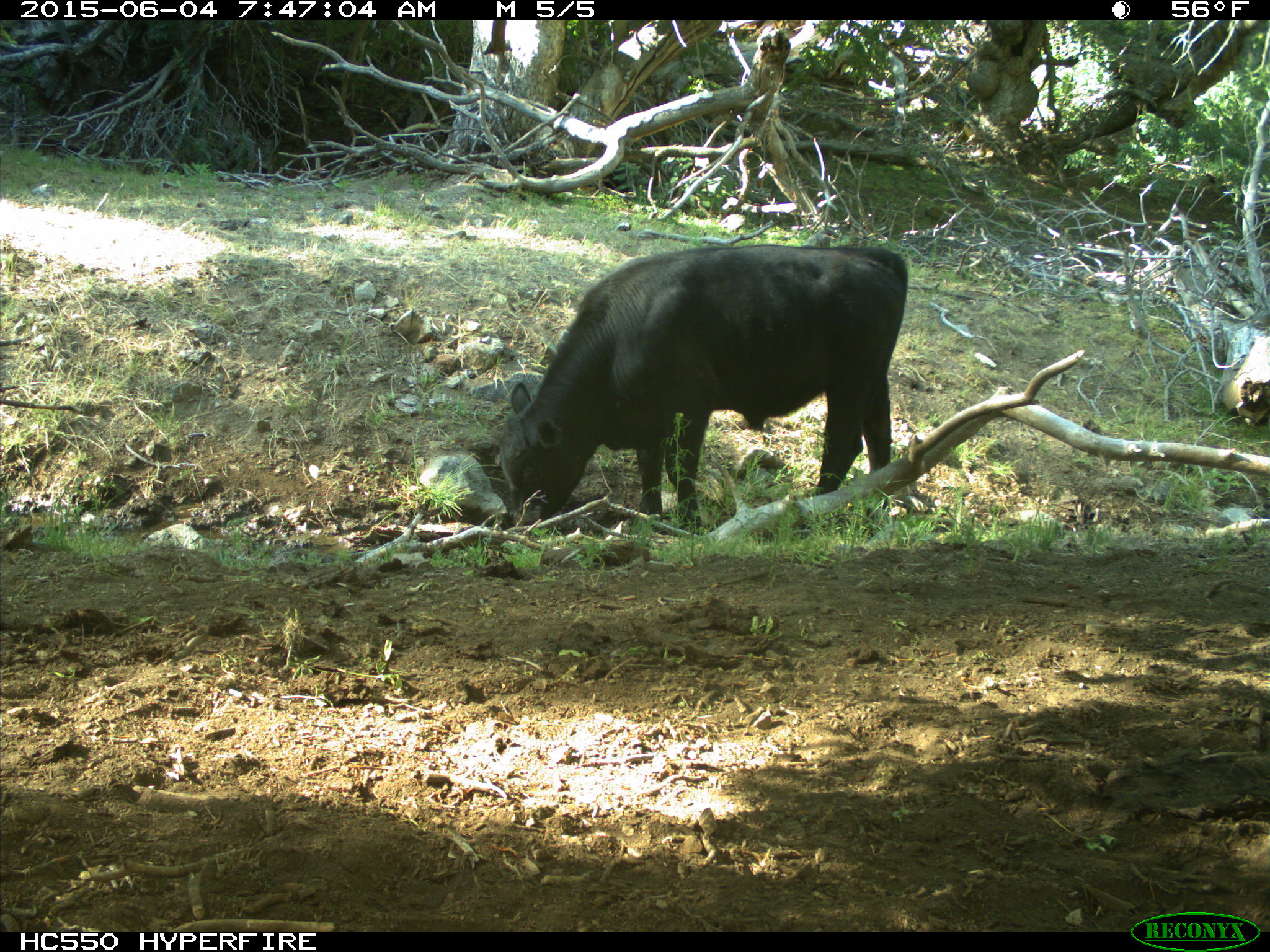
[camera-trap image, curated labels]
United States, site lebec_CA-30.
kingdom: Animalia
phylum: Chordata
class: Mammalia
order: Artiodactyla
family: Bovidae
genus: Bos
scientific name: Bos taurus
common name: domestic cow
Bos taurus (domestic cow).